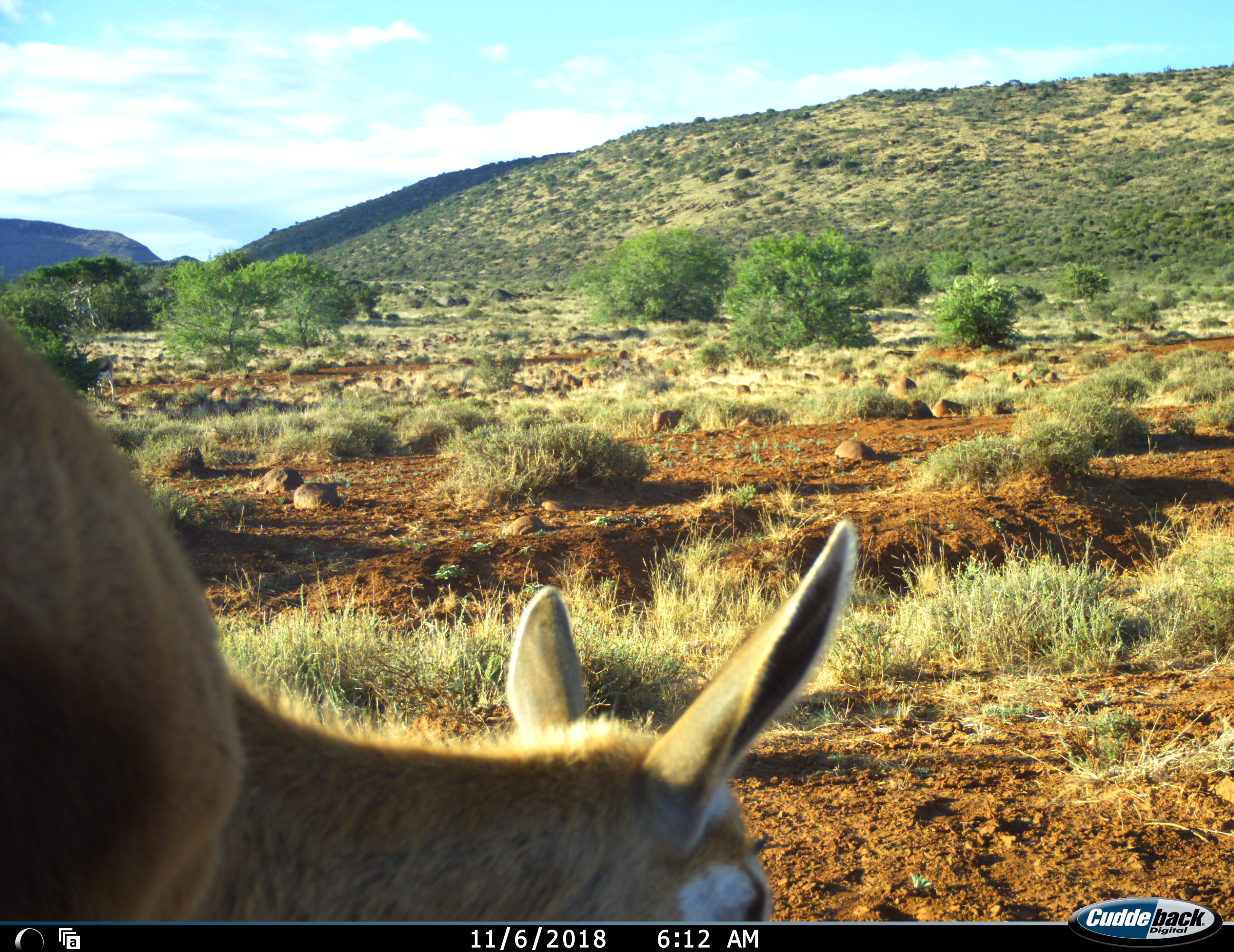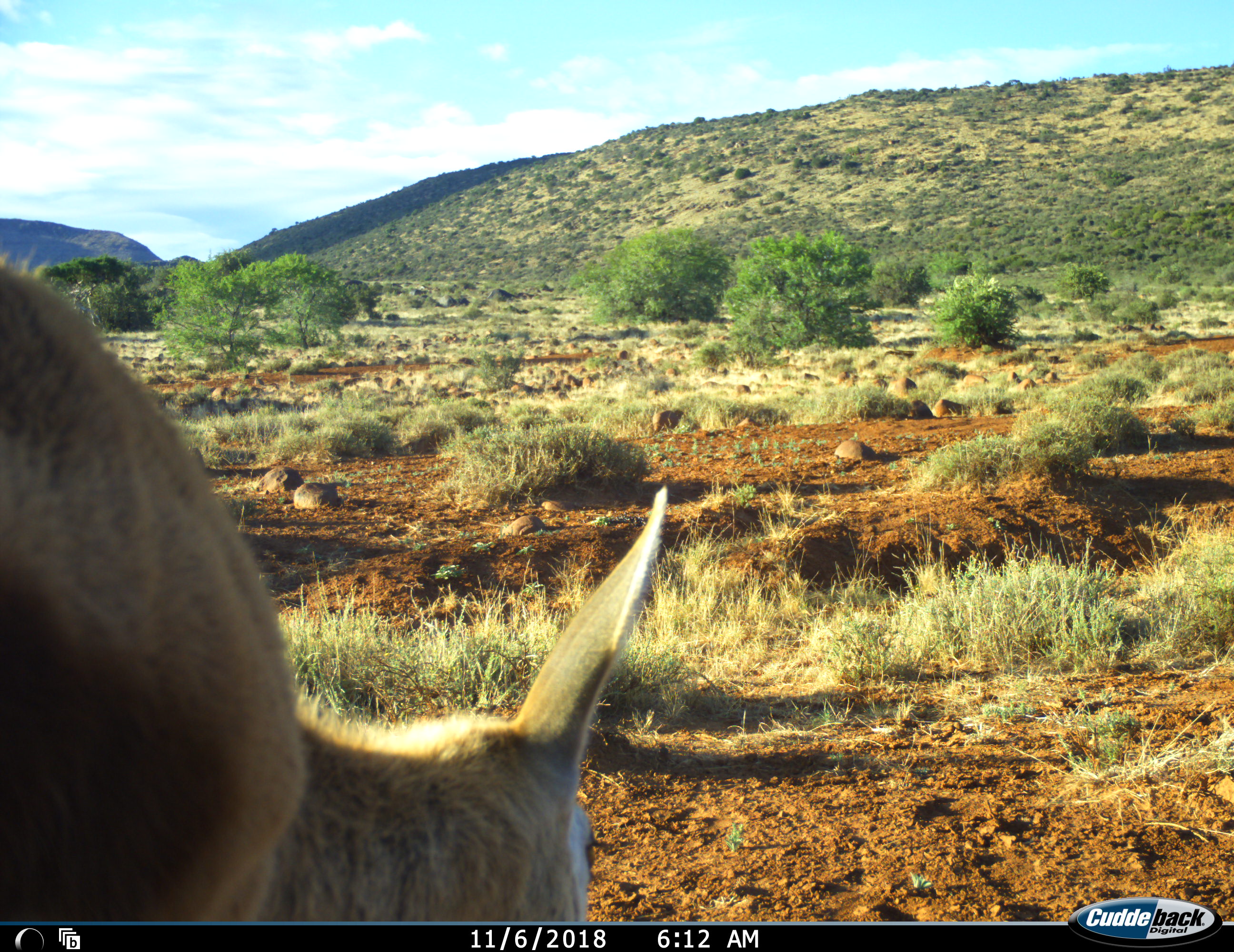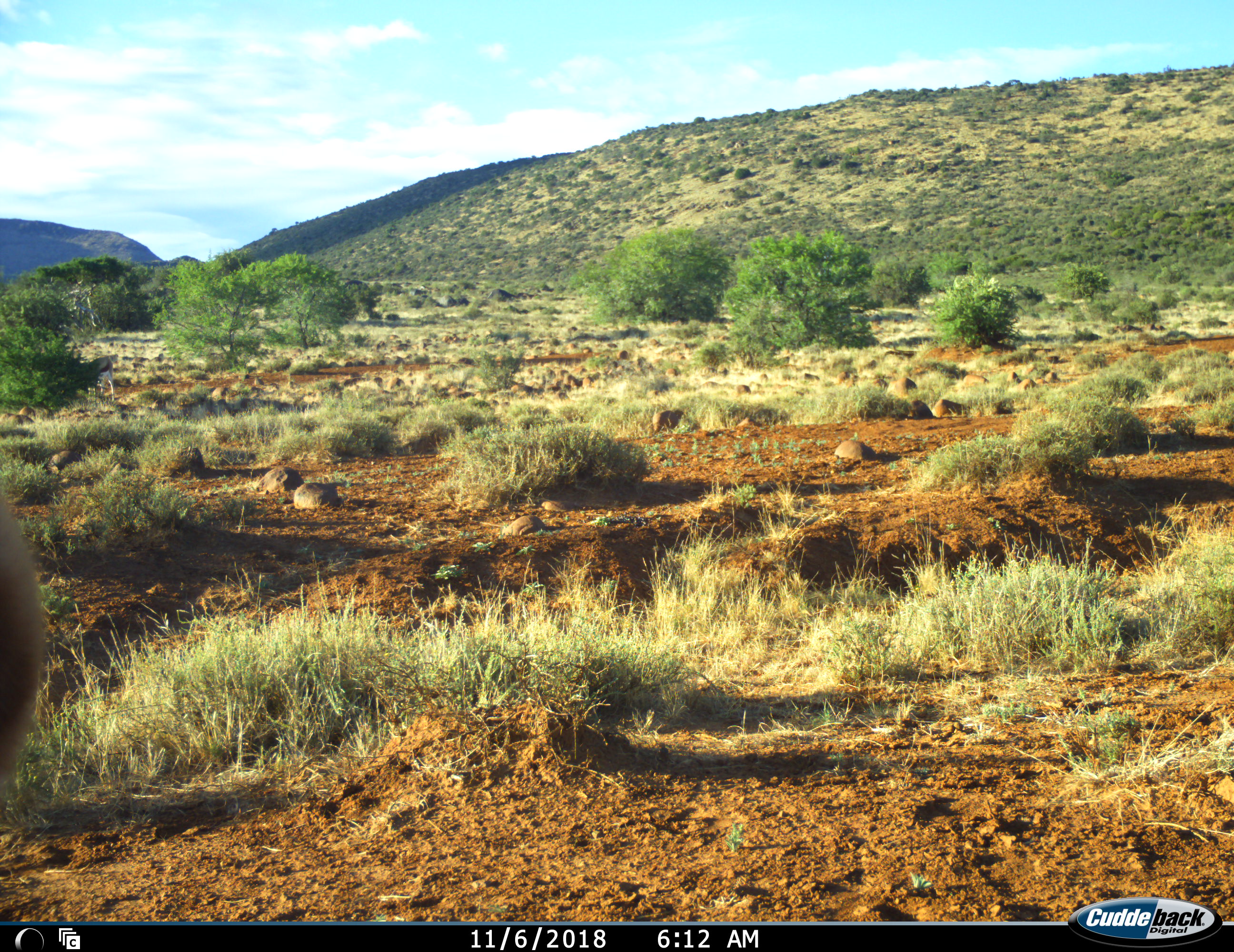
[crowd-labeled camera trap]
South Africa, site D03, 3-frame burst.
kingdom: Animalia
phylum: Chordata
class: Mammalia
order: Artiodactyla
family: Bovidae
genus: Antidorcas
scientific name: Antidorcas marsupialis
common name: springbok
Springbok (Antidorcas marsupialis), count 1. Behavior (volunteer vote fractions): standing 20%, resting 0%, moving 80%, interacting 0%. Young present (vote fraction): 20%. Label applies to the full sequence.